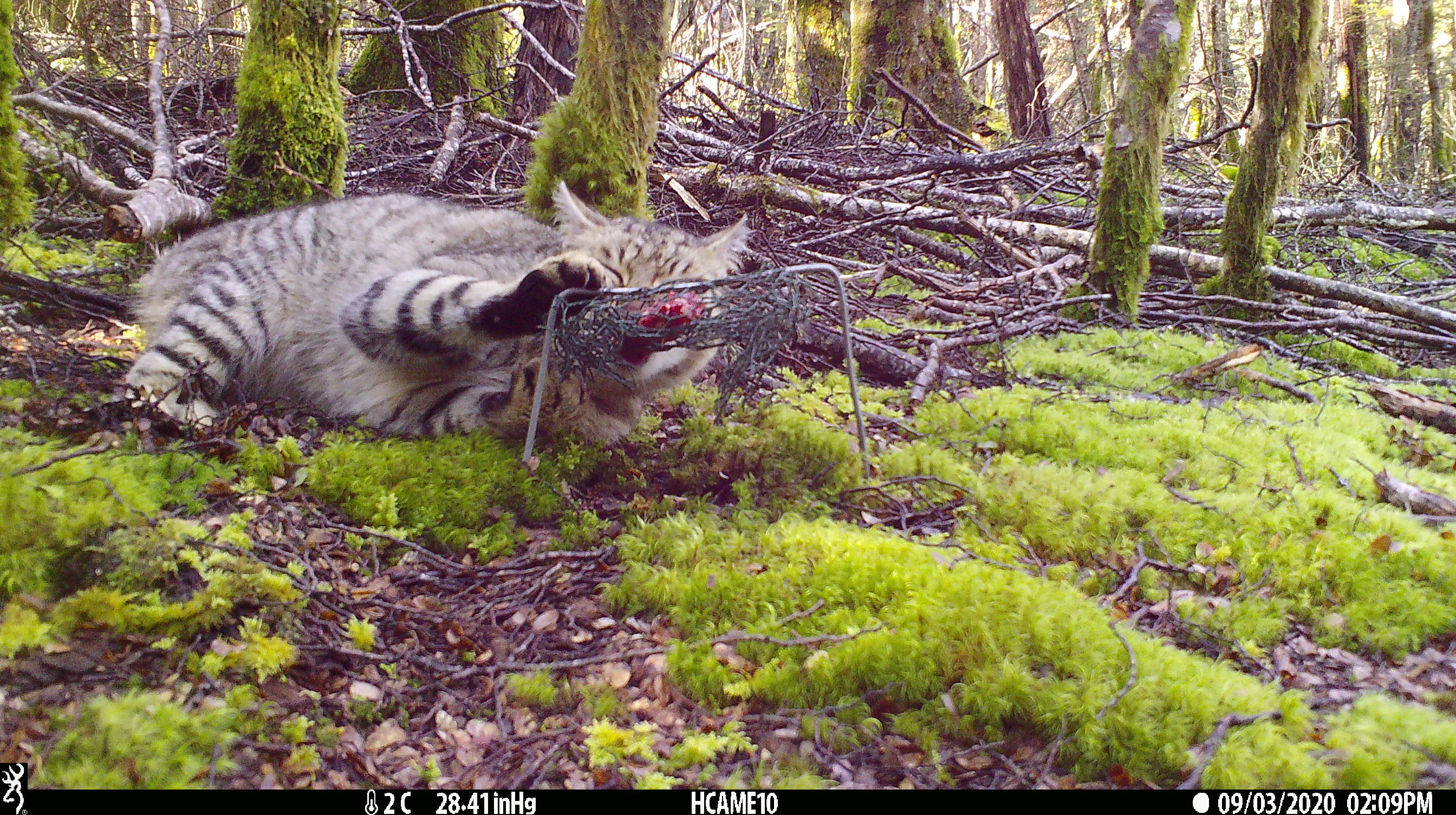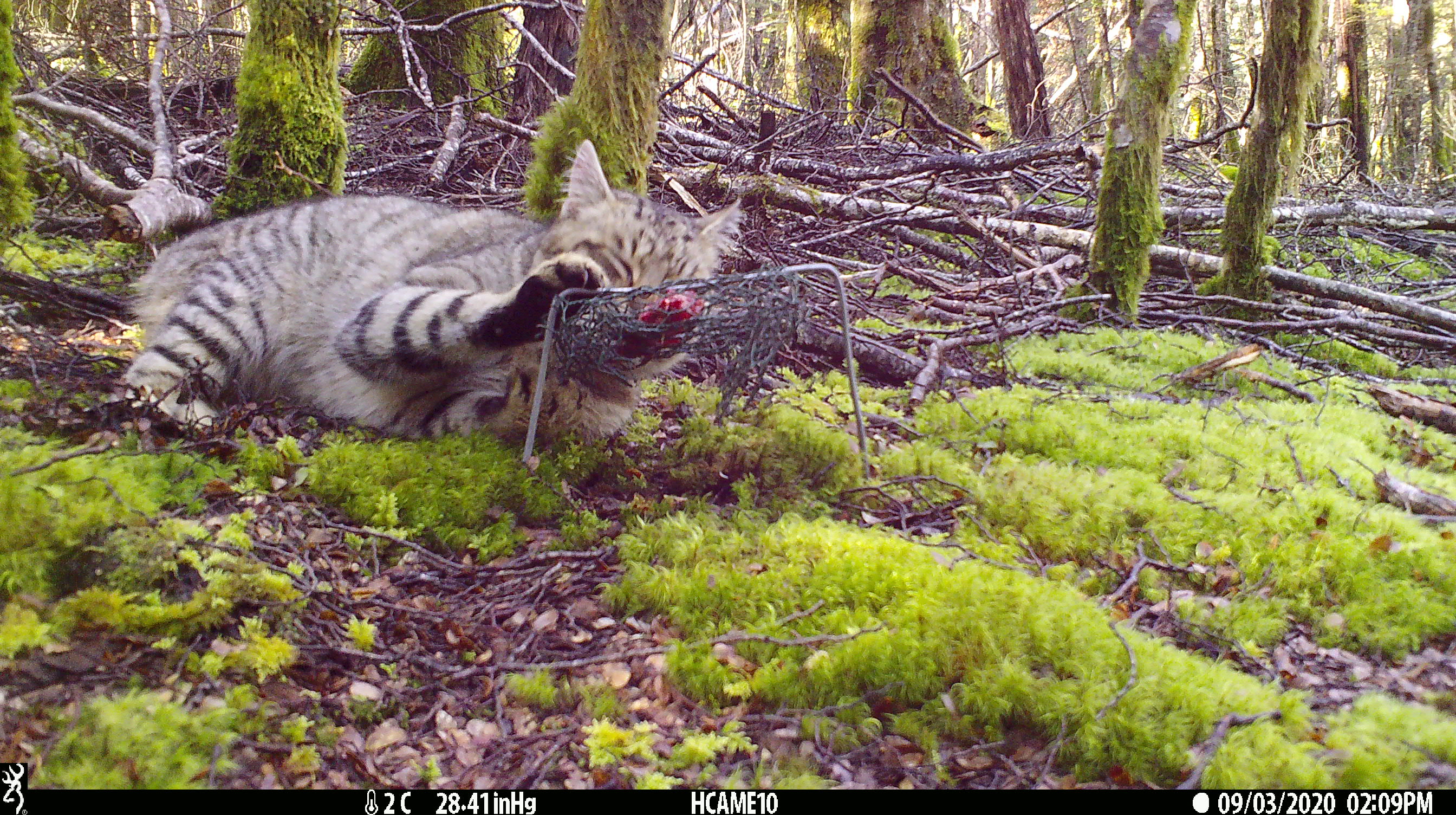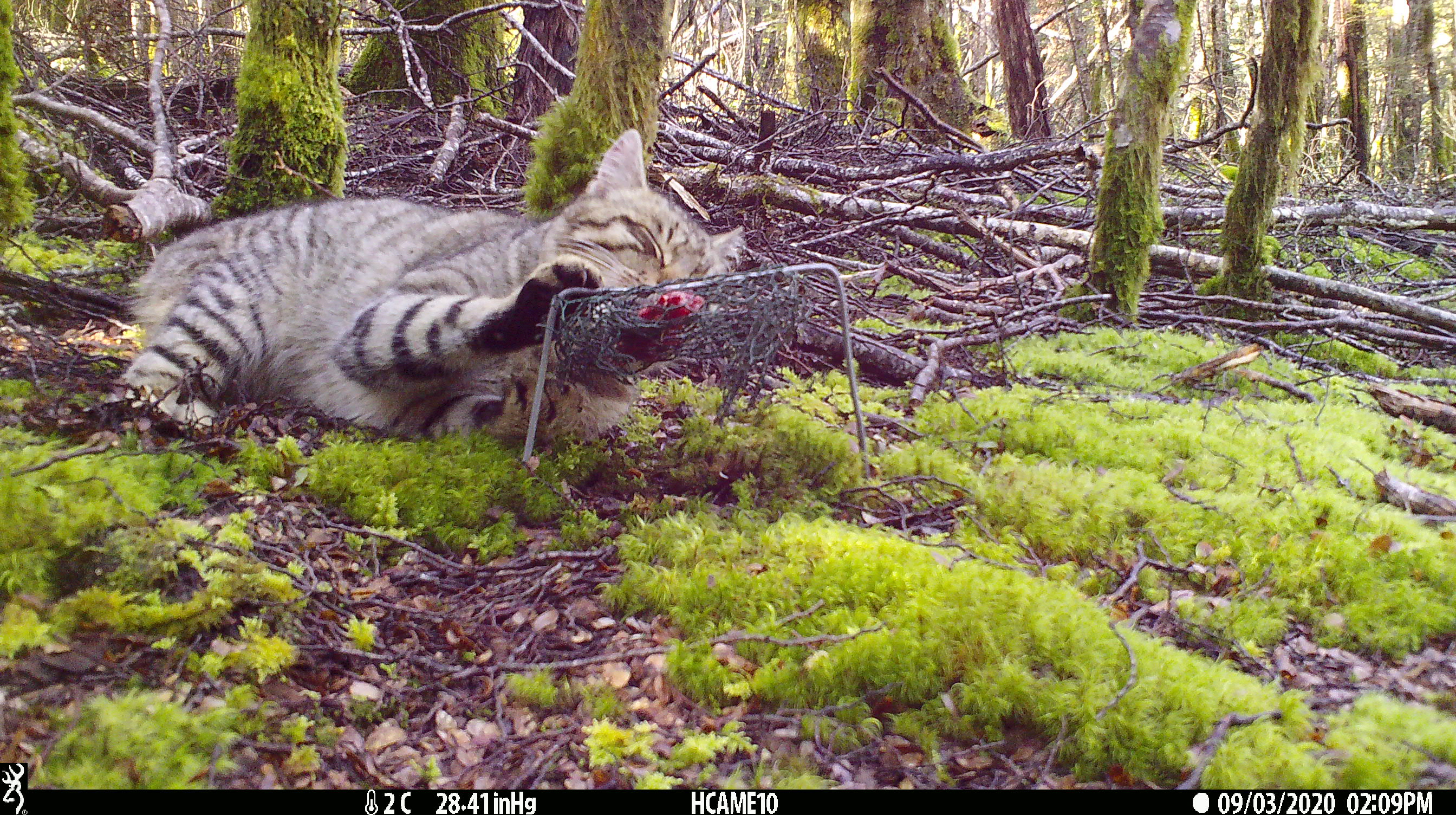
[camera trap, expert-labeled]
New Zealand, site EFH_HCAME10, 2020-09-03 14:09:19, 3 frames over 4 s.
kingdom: Animalia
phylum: Chordata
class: Mammalia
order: Carnivora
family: Felidae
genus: Felis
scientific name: Felis catus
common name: domestic cat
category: cat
Cat (domestic cat) (Felis catus).